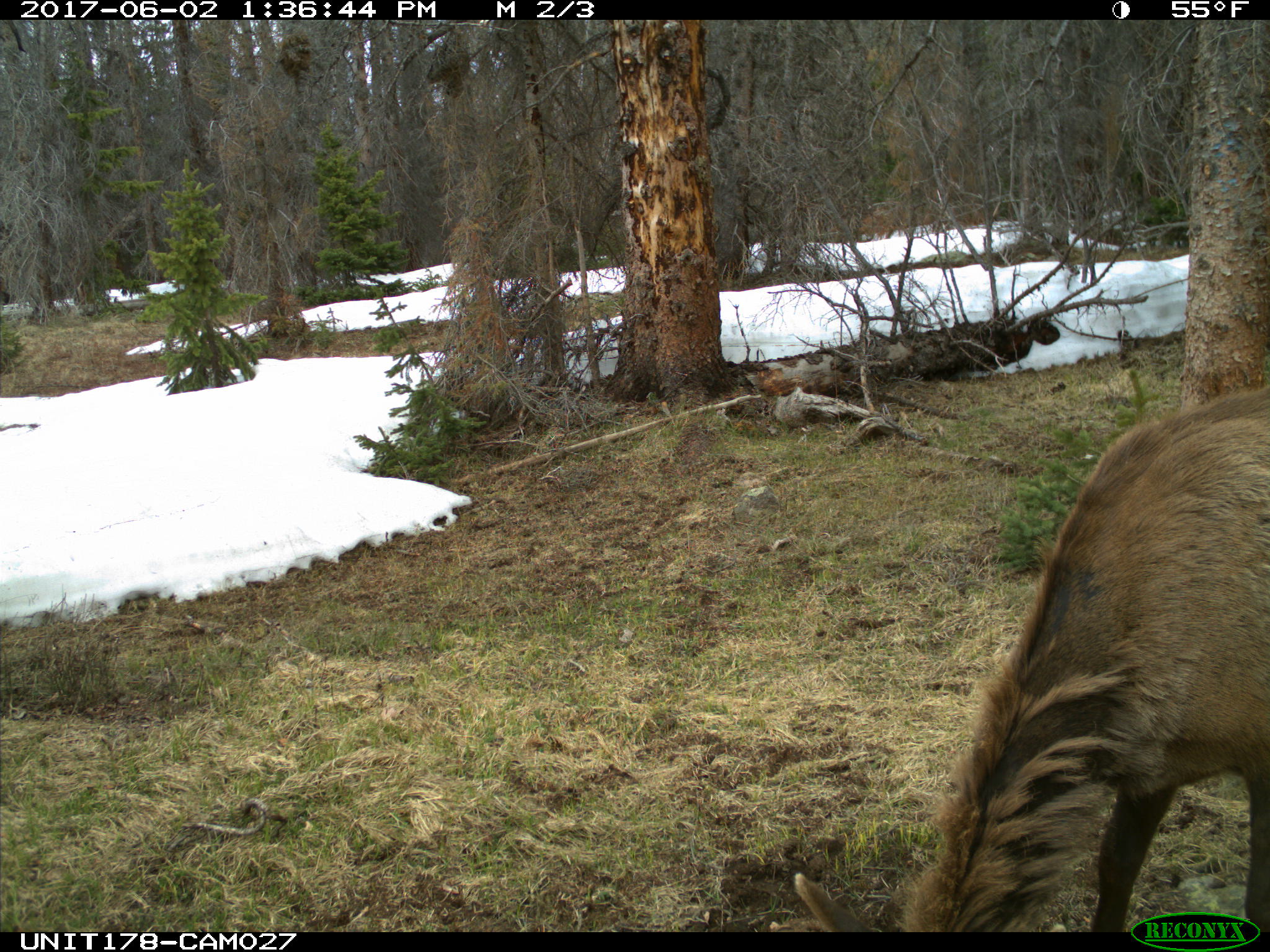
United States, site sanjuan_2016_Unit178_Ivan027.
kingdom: Animalia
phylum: Chordata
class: Mammalia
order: Artiodactyla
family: Cervidae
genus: Cervus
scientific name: Cervus elaphus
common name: red deer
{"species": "Cervus elaphus (red deer)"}